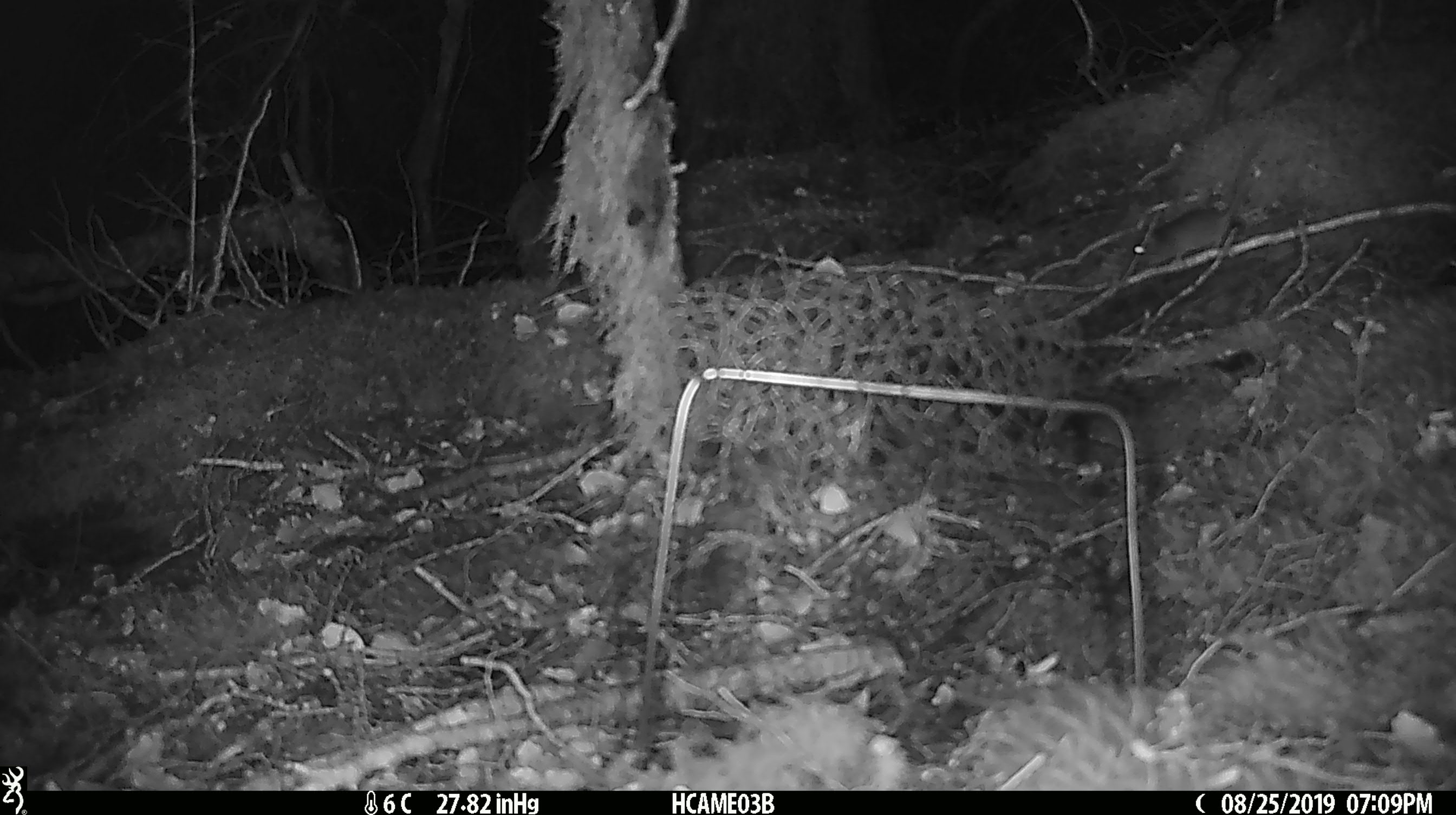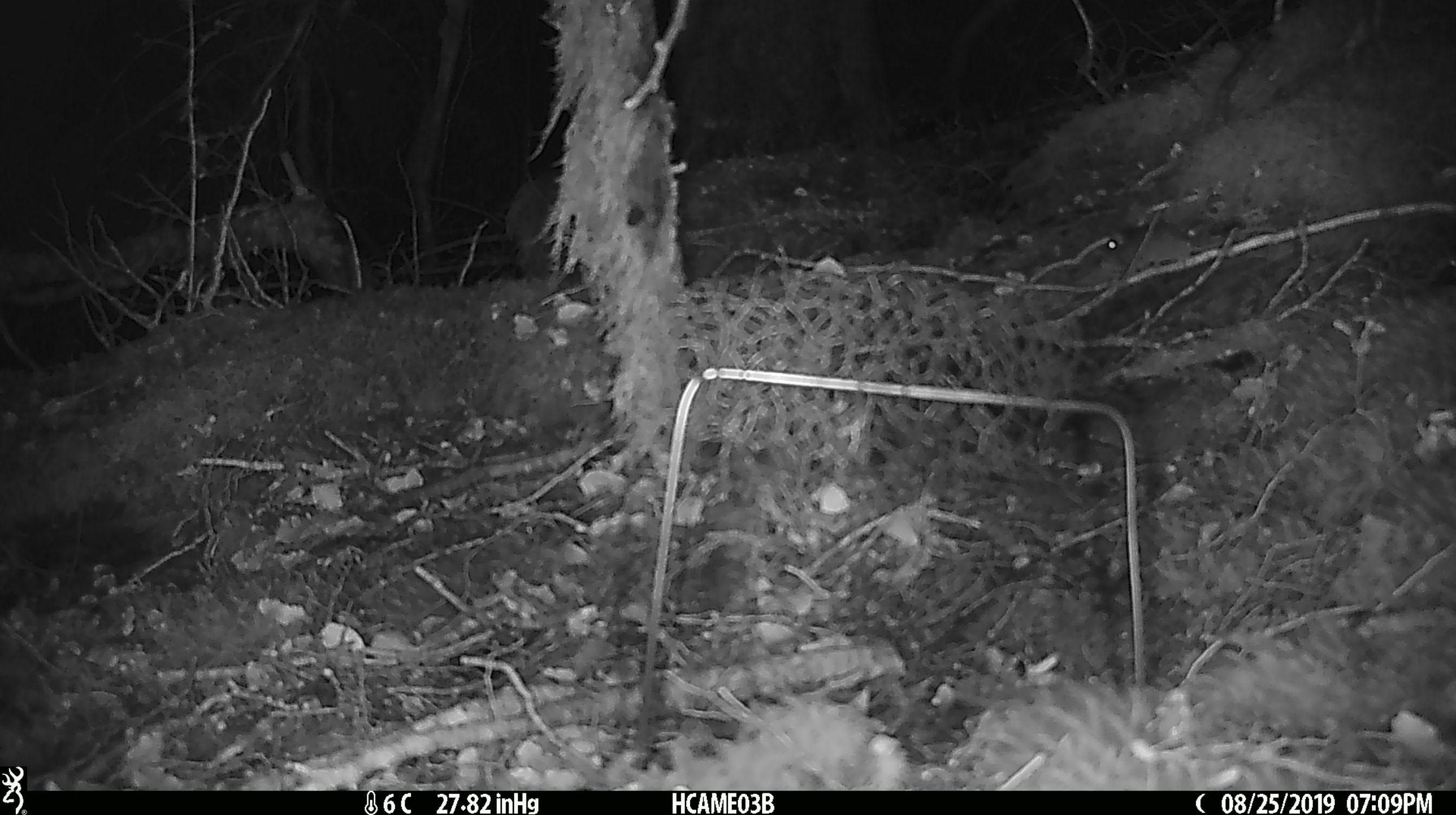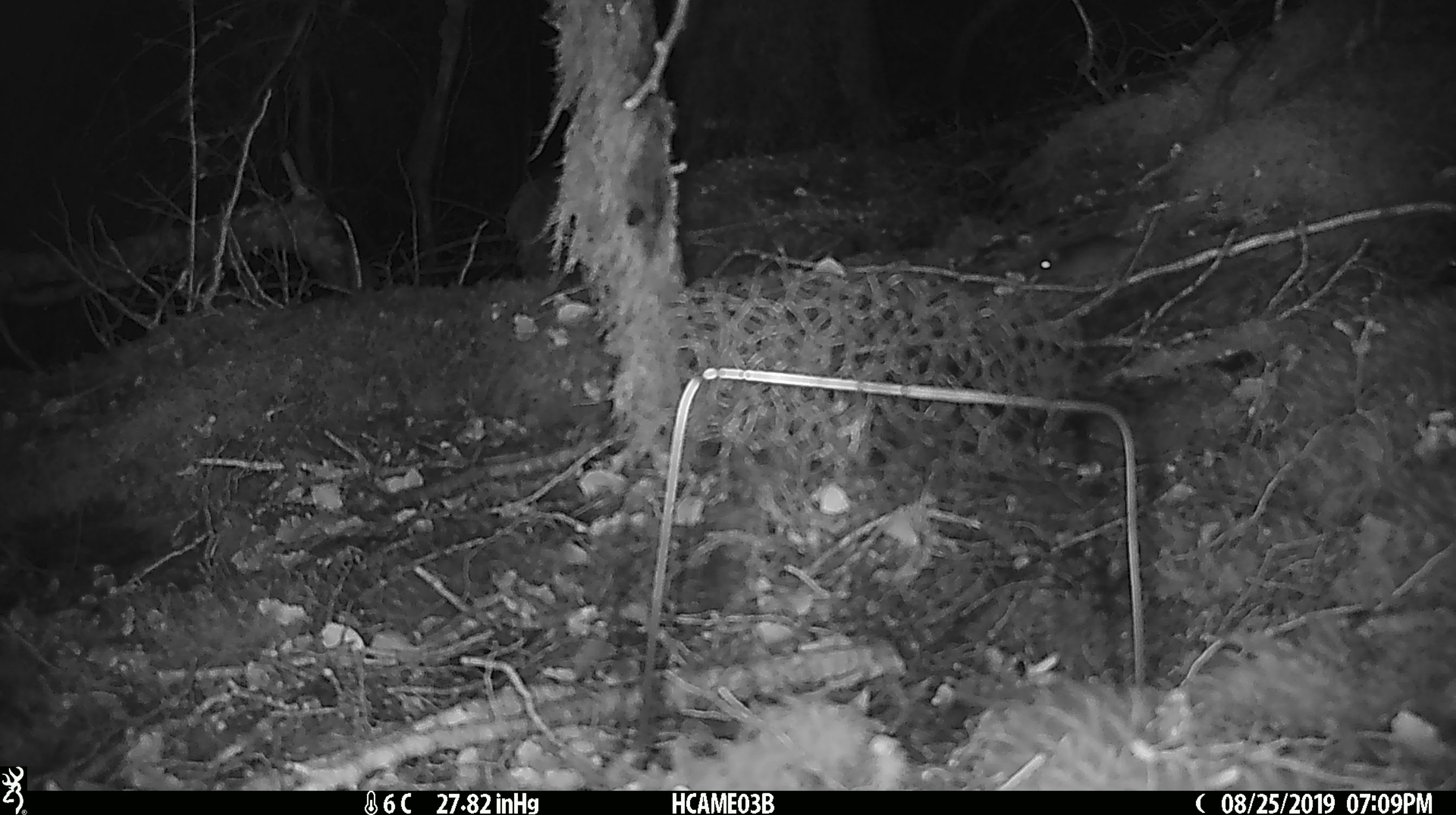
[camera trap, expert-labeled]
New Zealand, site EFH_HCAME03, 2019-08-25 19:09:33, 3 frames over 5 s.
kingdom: Animalia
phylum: Chordata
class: Mammalia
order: Rodentia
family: Muridae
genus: Mus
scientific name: Mus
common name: mouse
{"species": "mouse (Mus)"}